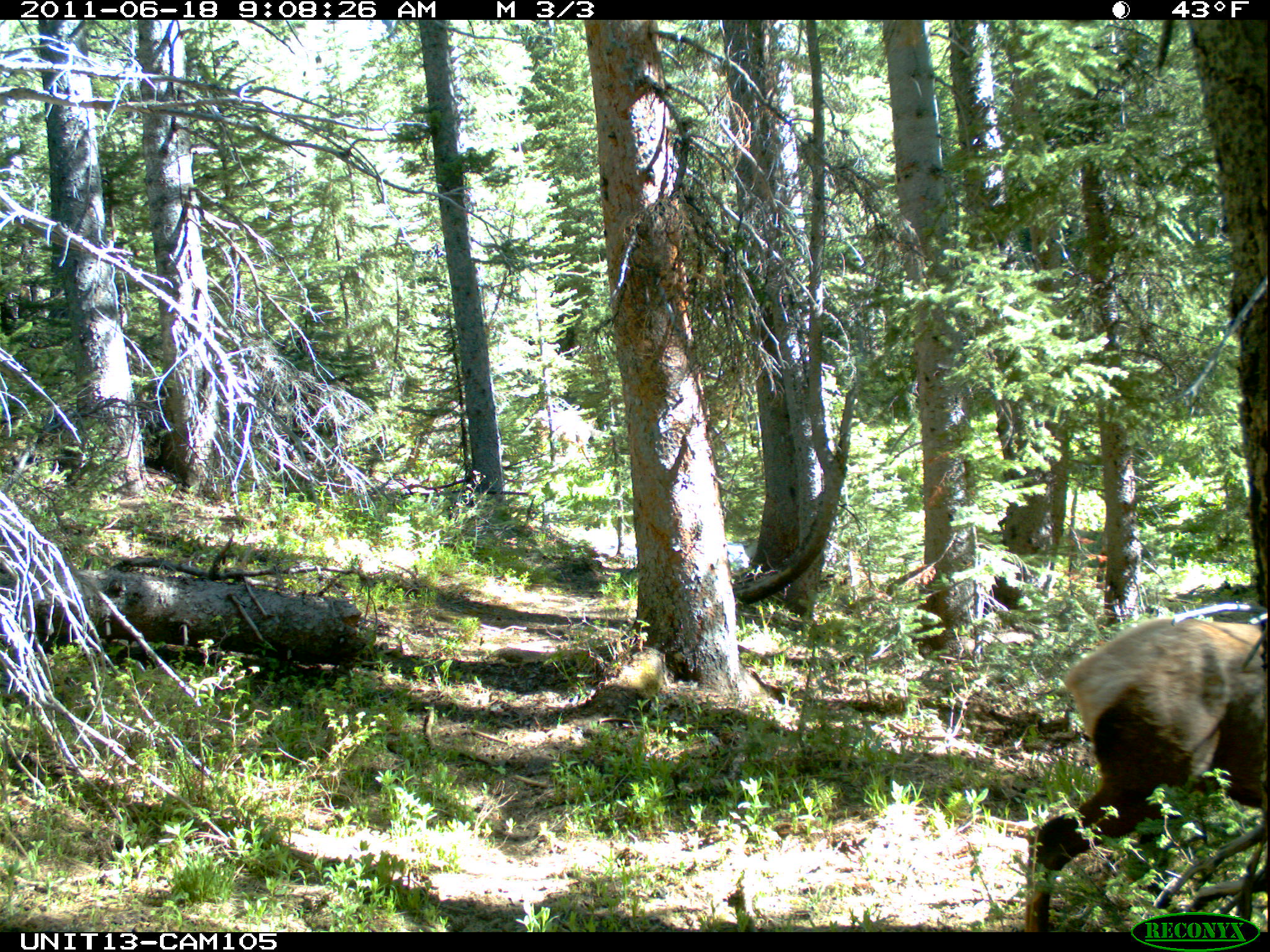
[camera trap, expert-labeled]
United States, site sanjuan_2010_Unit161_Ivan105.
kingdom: Animalia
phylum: Chordata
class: Mammalia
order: Artiodactyla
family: Cervidae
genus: Cervus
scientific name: Cervus elaphus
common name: red deer